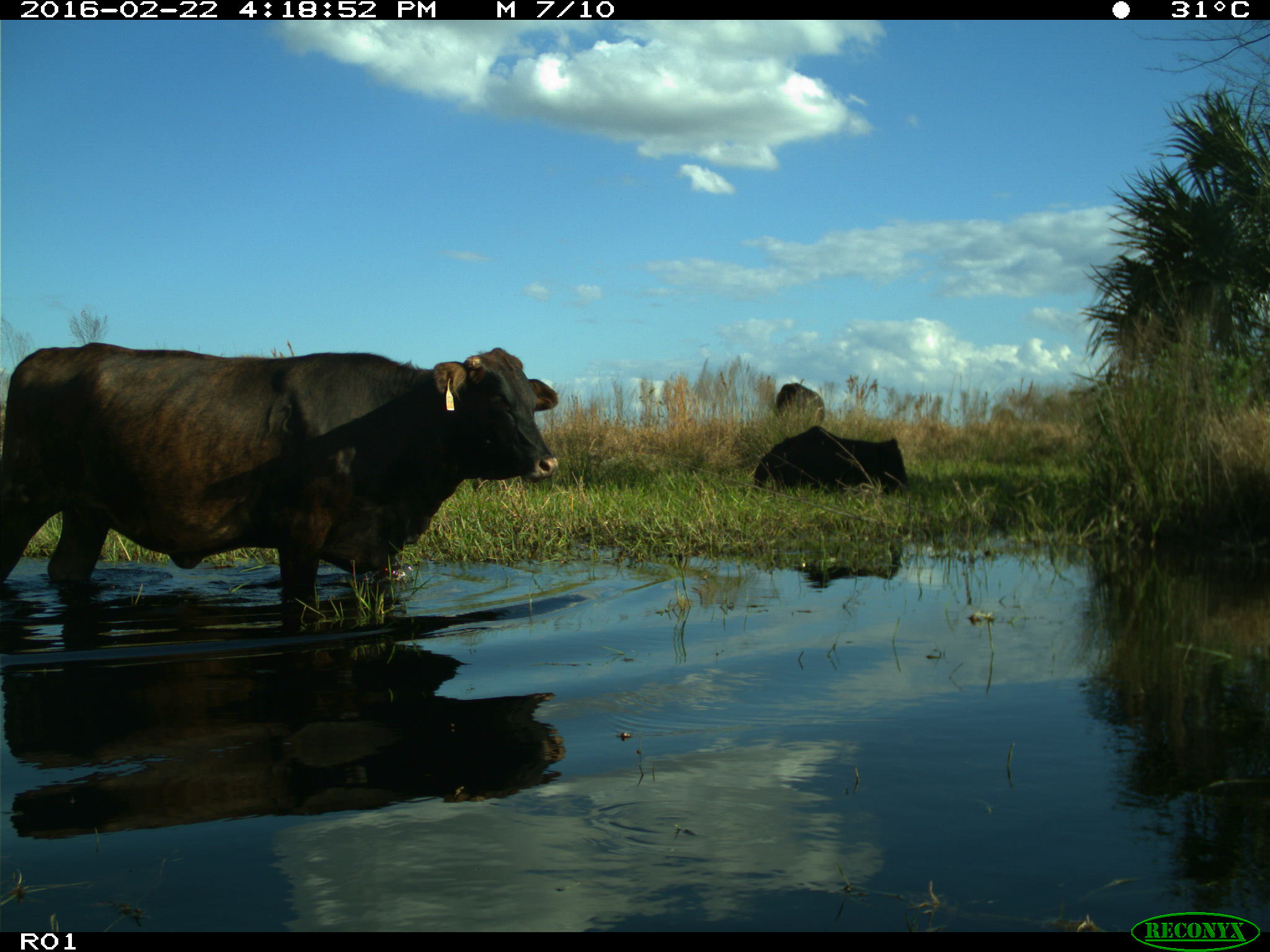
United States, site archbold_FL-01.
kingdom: Animalia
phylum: Chordata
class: Mammalia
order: Artiodactyla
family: Bovidae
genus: Bos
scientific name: Bos taurus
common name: domestic cow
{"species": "Bos taurus (domestic cow)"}